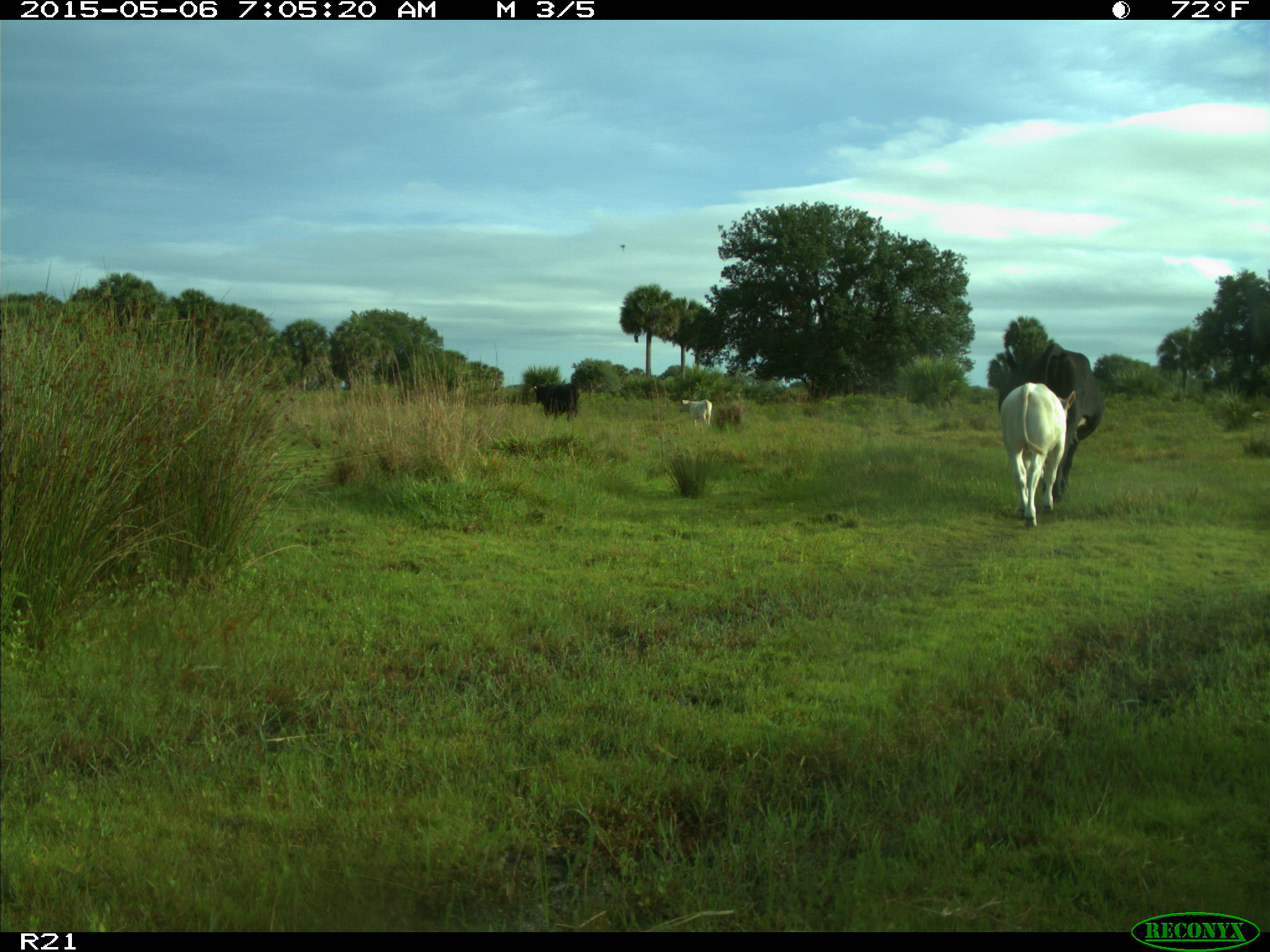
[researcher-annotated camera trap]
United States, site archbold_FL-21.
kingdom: Animalia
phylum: Chordata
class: Mammalia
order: Artiodactyla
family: Bovidae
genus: Bos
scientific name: Bos taurus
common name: domestic cow